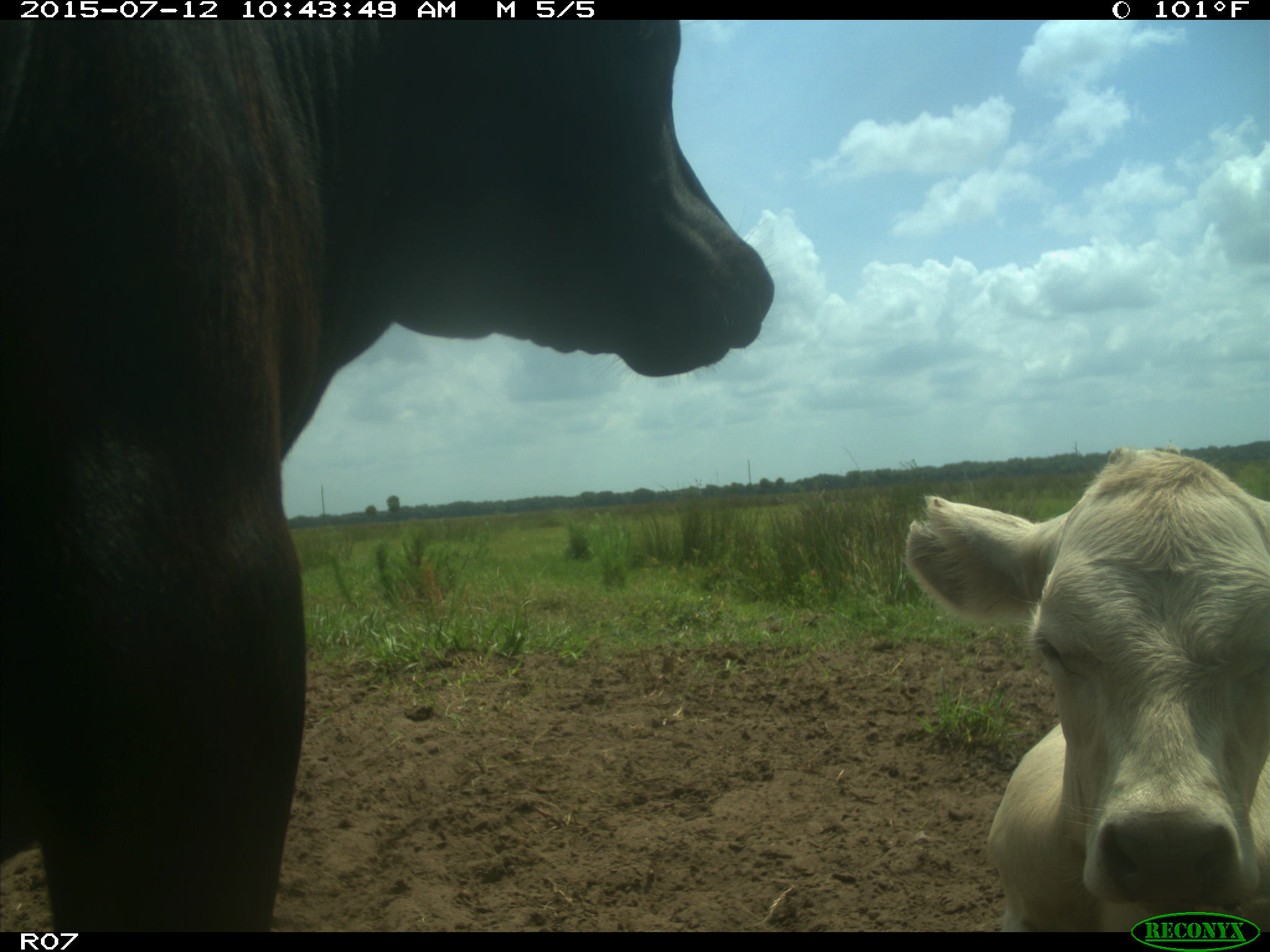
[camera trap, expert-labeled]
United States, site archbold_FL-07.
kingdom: Animalia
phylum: Chordata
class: Mammalia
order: Artiodactyla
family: Bovidae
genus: Bos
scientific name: Bos taurus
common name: domestic cow